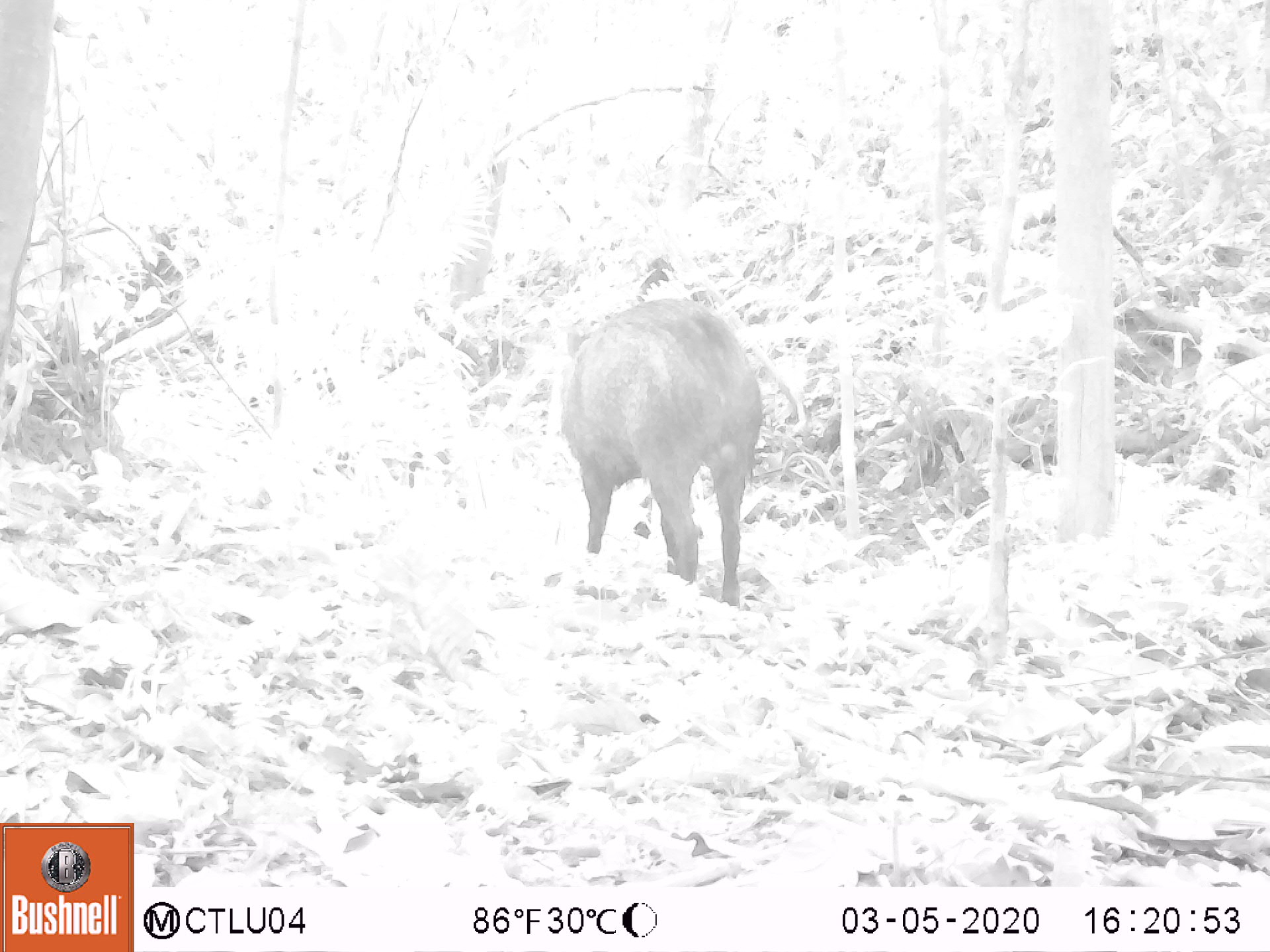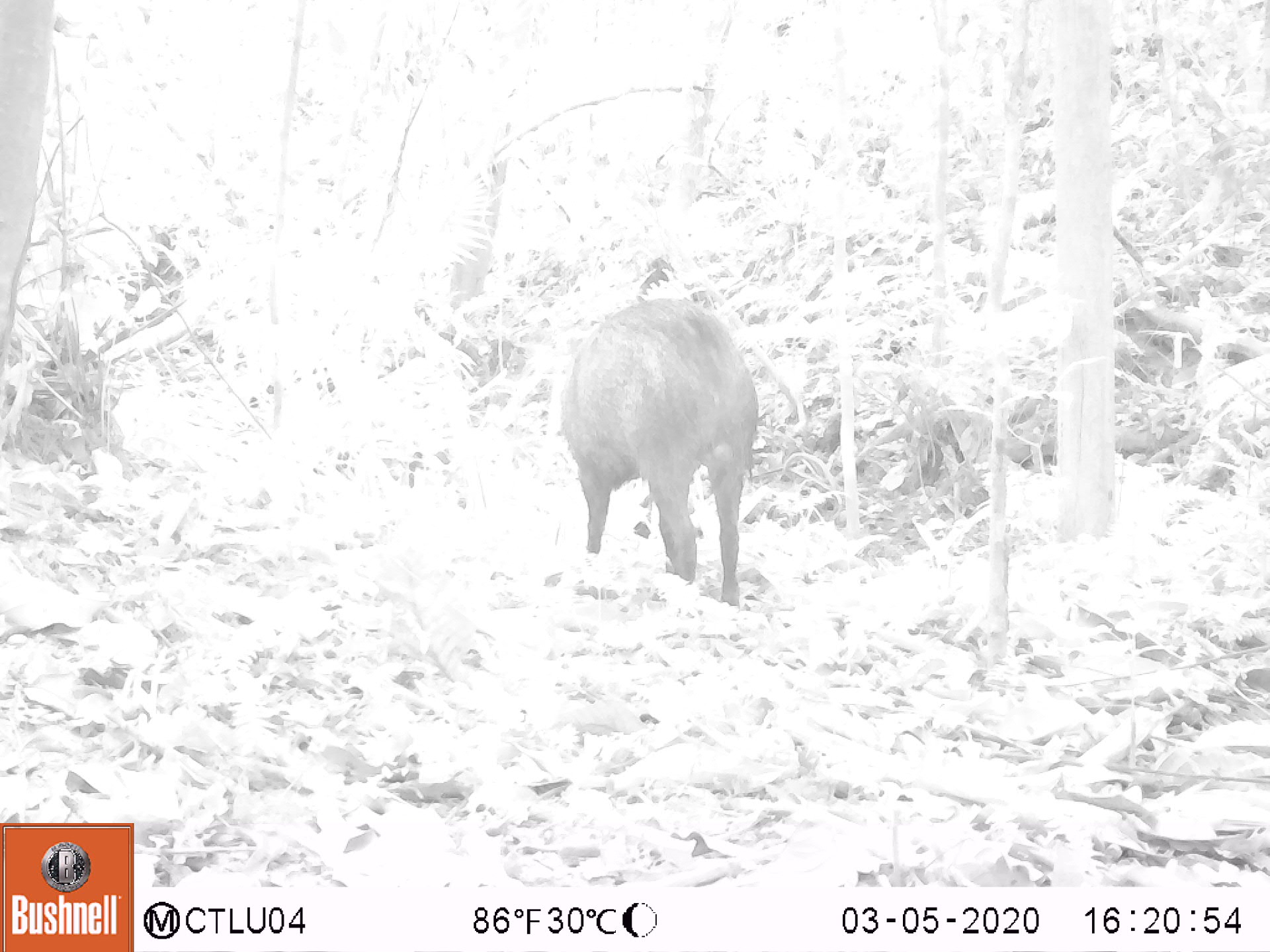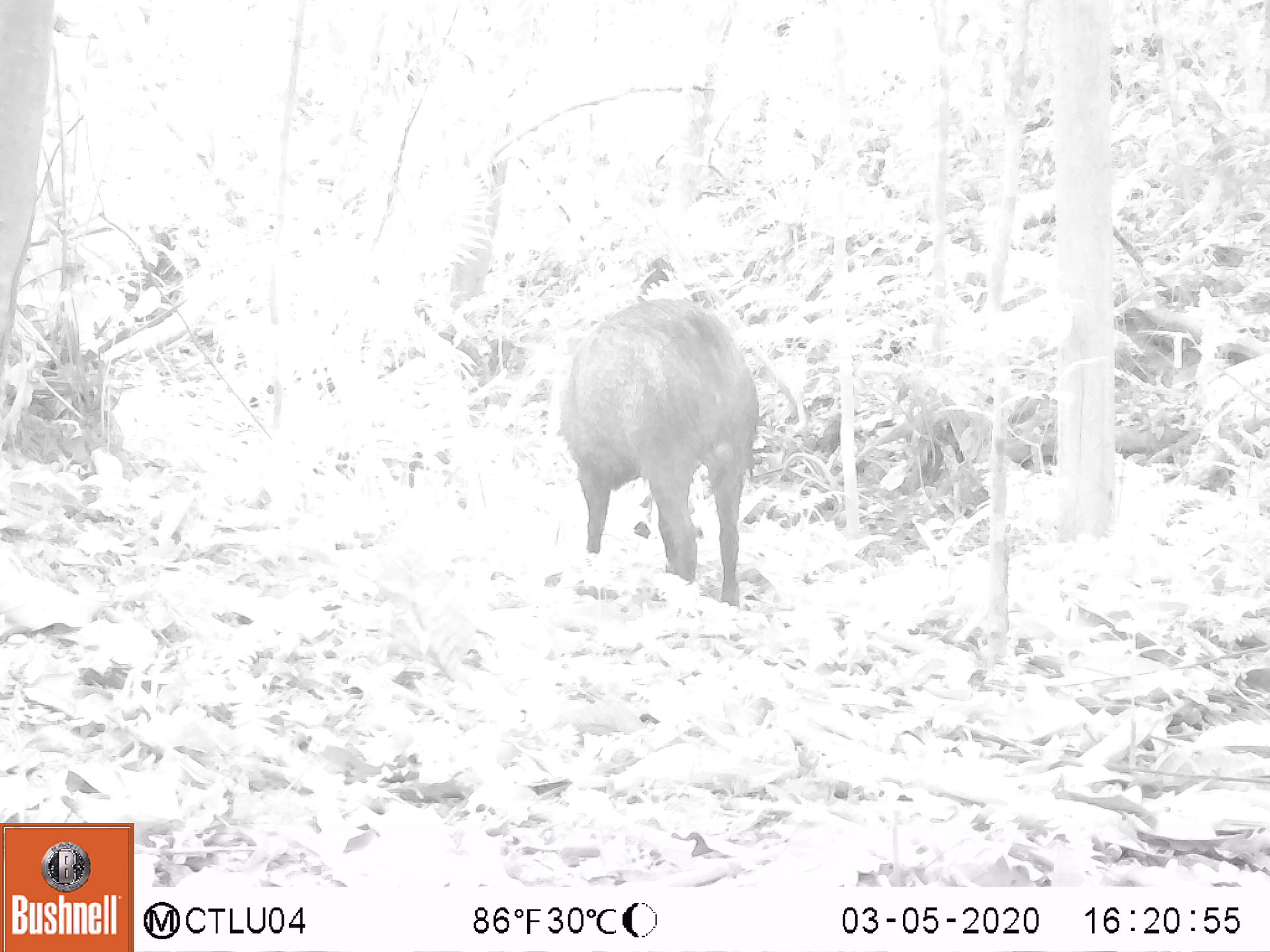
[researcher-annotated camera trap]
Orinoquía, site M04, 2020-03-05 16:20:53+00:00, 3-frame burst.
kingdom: Animalia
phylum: Chordata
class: Mammalia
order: Artiodactyla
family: Tayassuidae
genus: Pecari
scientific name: Pecari tajacu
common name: collared peccary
Collared peccary (Pecari tajacu).